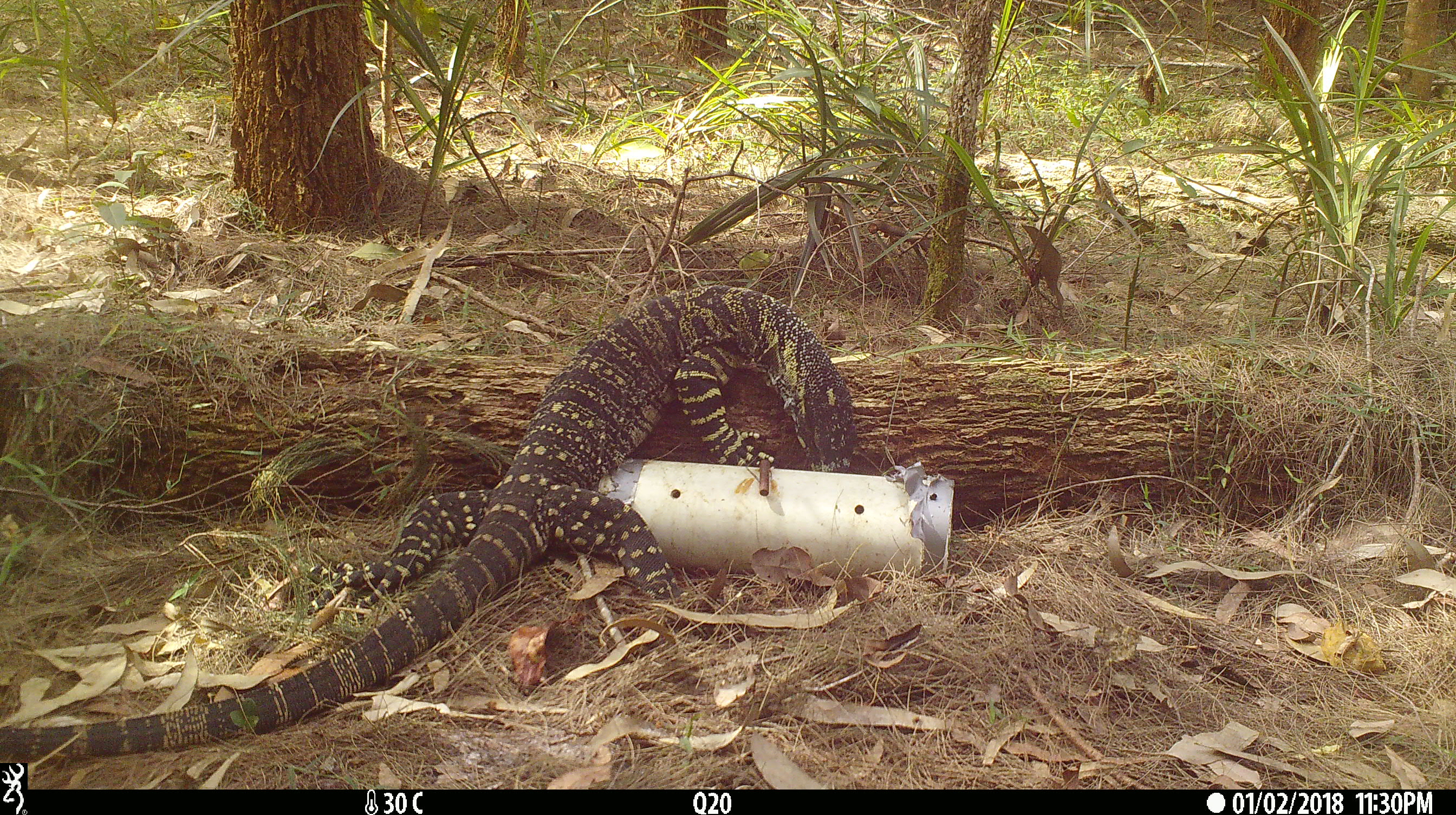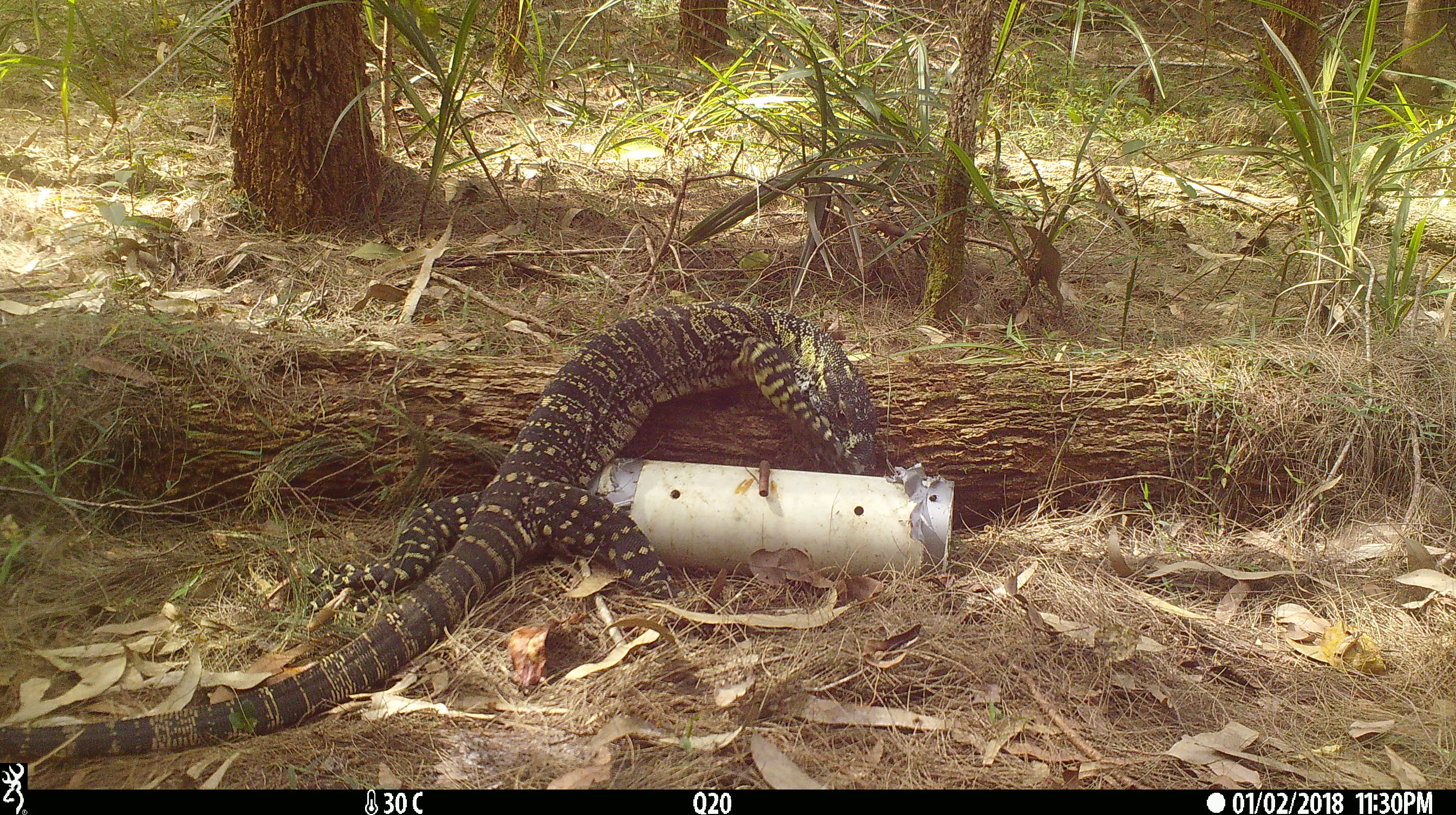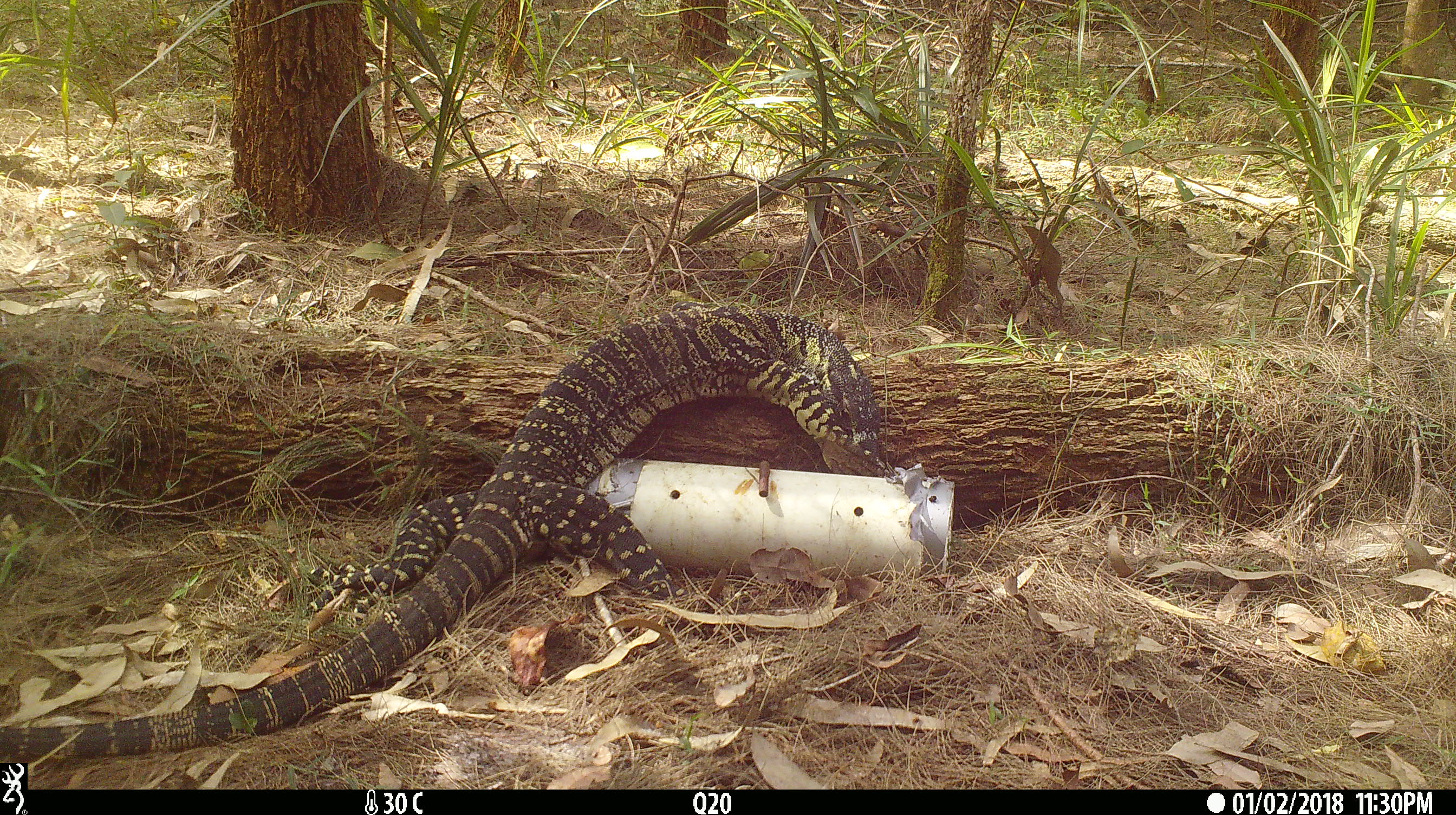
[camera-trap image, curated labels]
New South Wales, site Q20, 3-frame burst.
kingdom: Animalia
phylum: Chordata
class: Reptilia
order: Squamata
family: Varanidae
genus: Varanus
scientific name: Varanus varius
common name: lace monitor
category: goanna